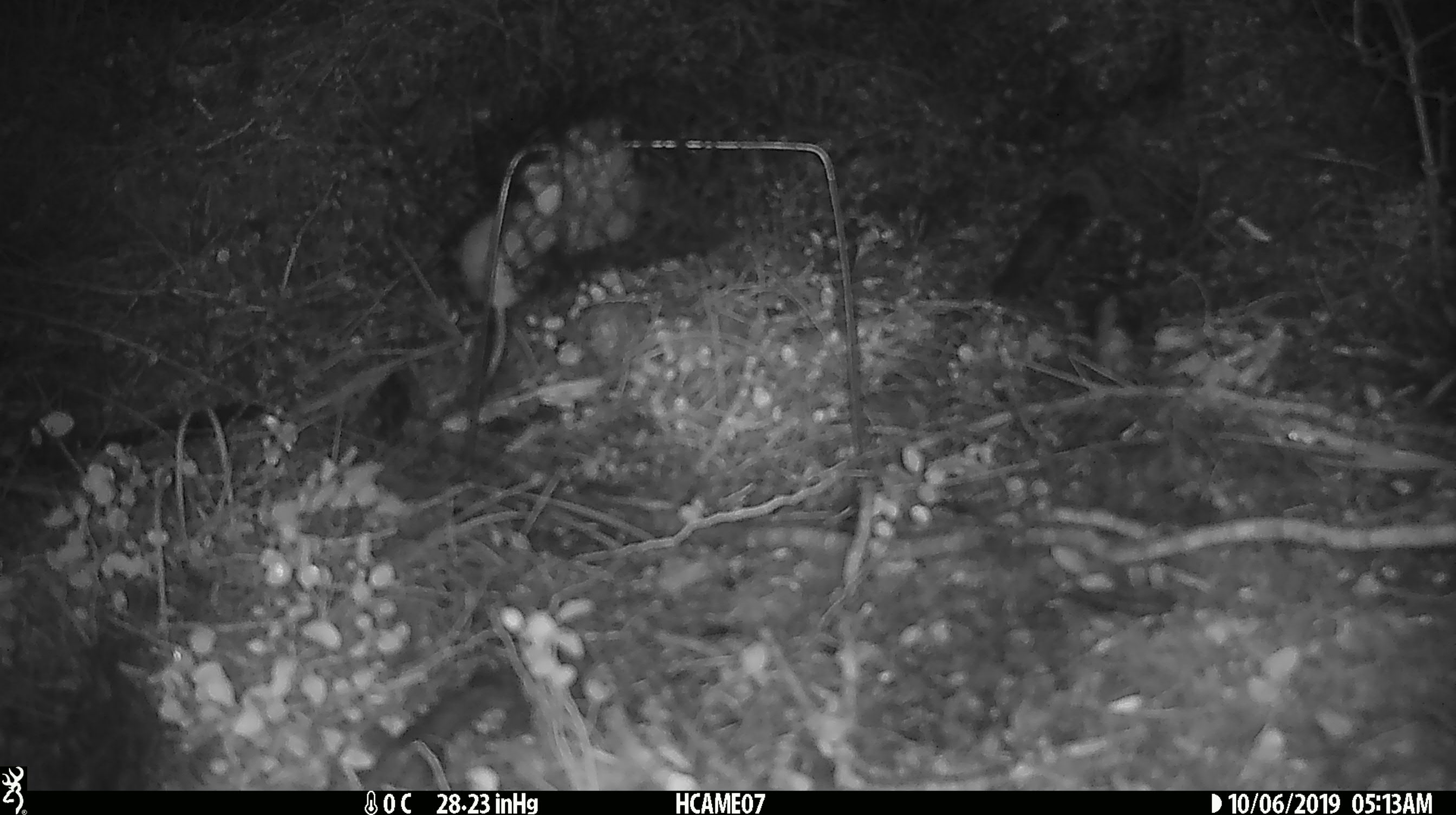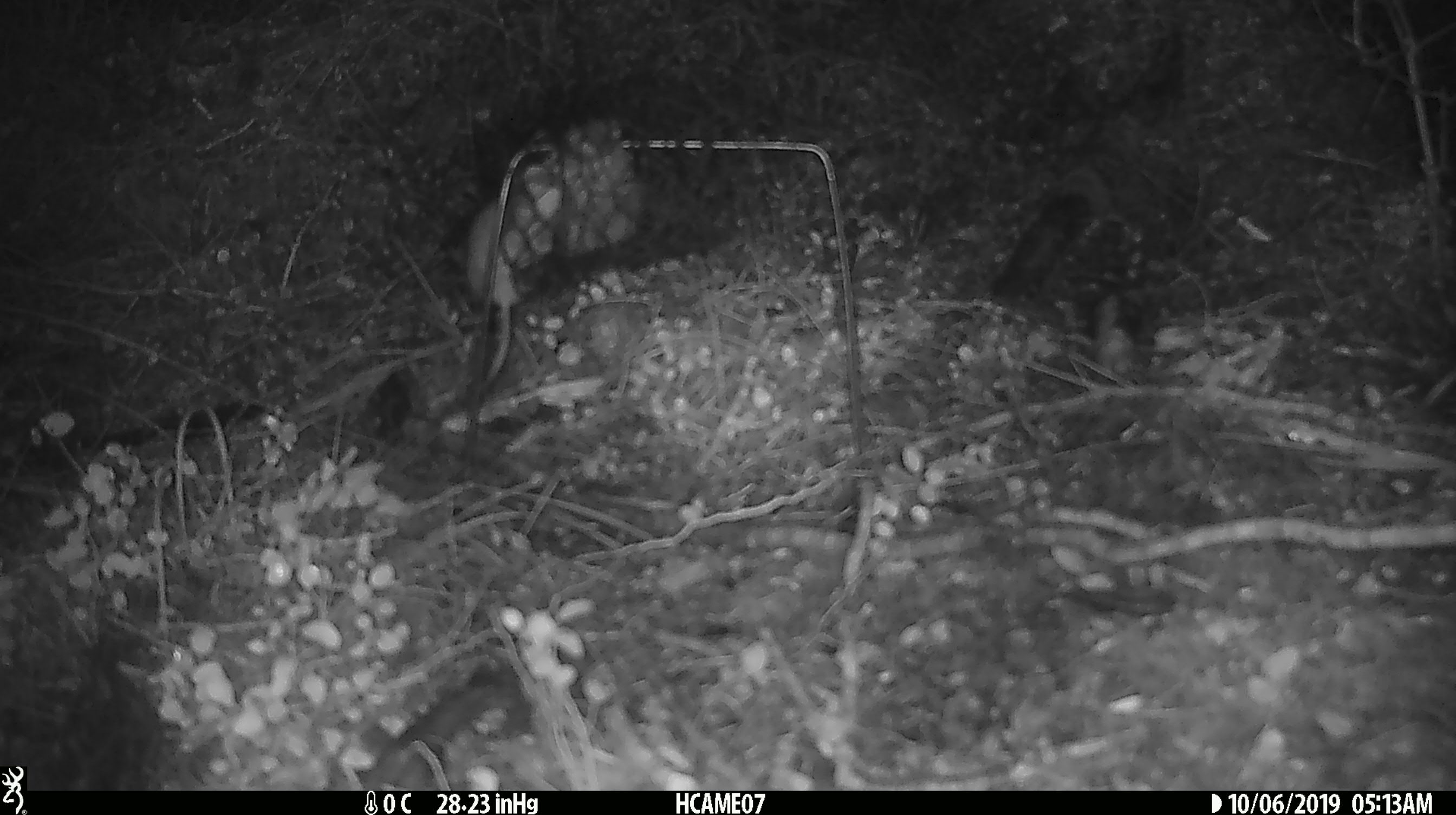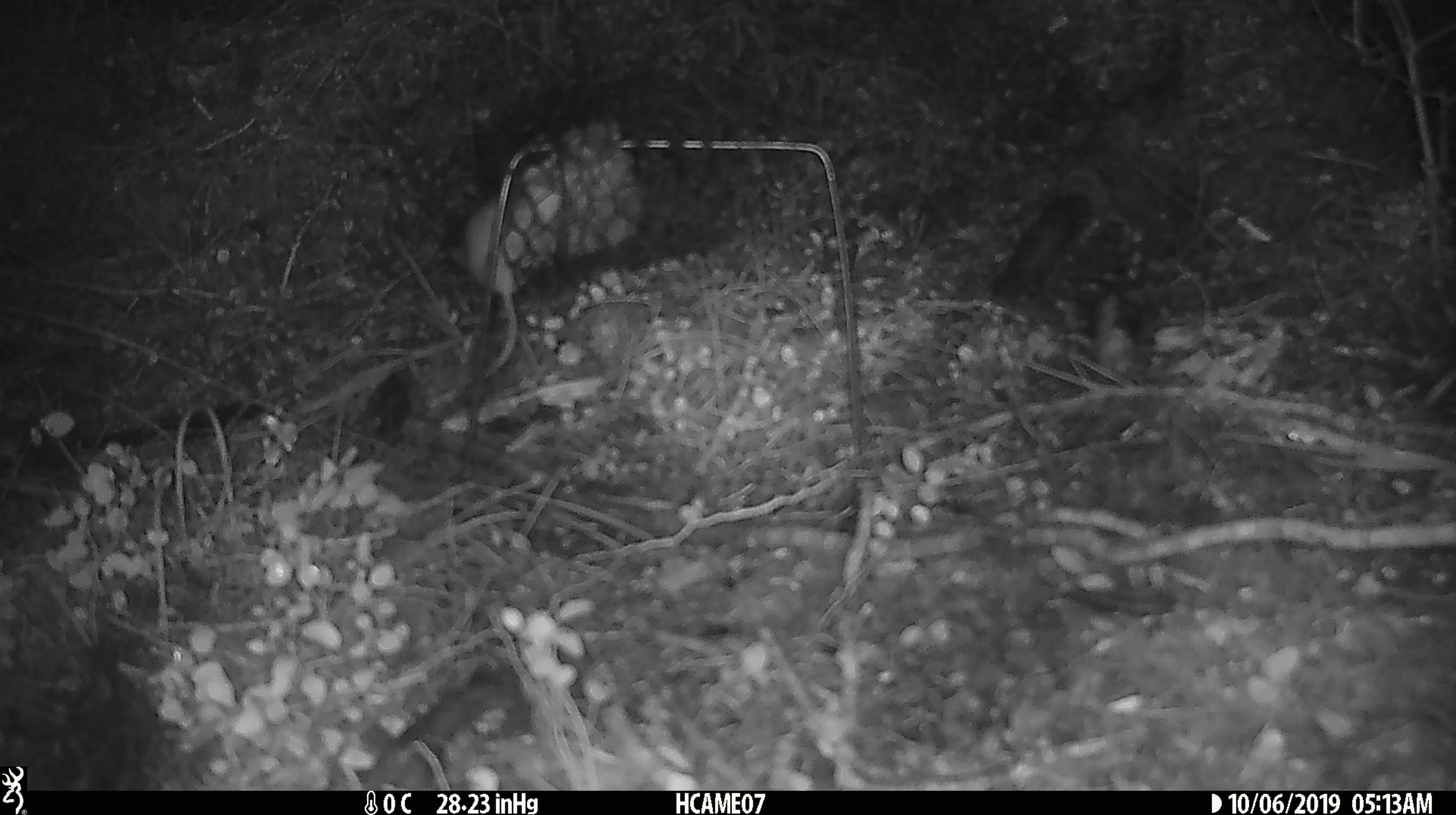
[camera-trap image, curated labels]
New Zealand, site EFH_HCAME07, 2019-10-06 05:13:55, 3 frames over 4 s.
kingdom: Animalia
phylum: Chordata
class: Mammalia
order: Rodentia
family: Muridae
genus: Mus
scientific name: Mus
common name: mouse